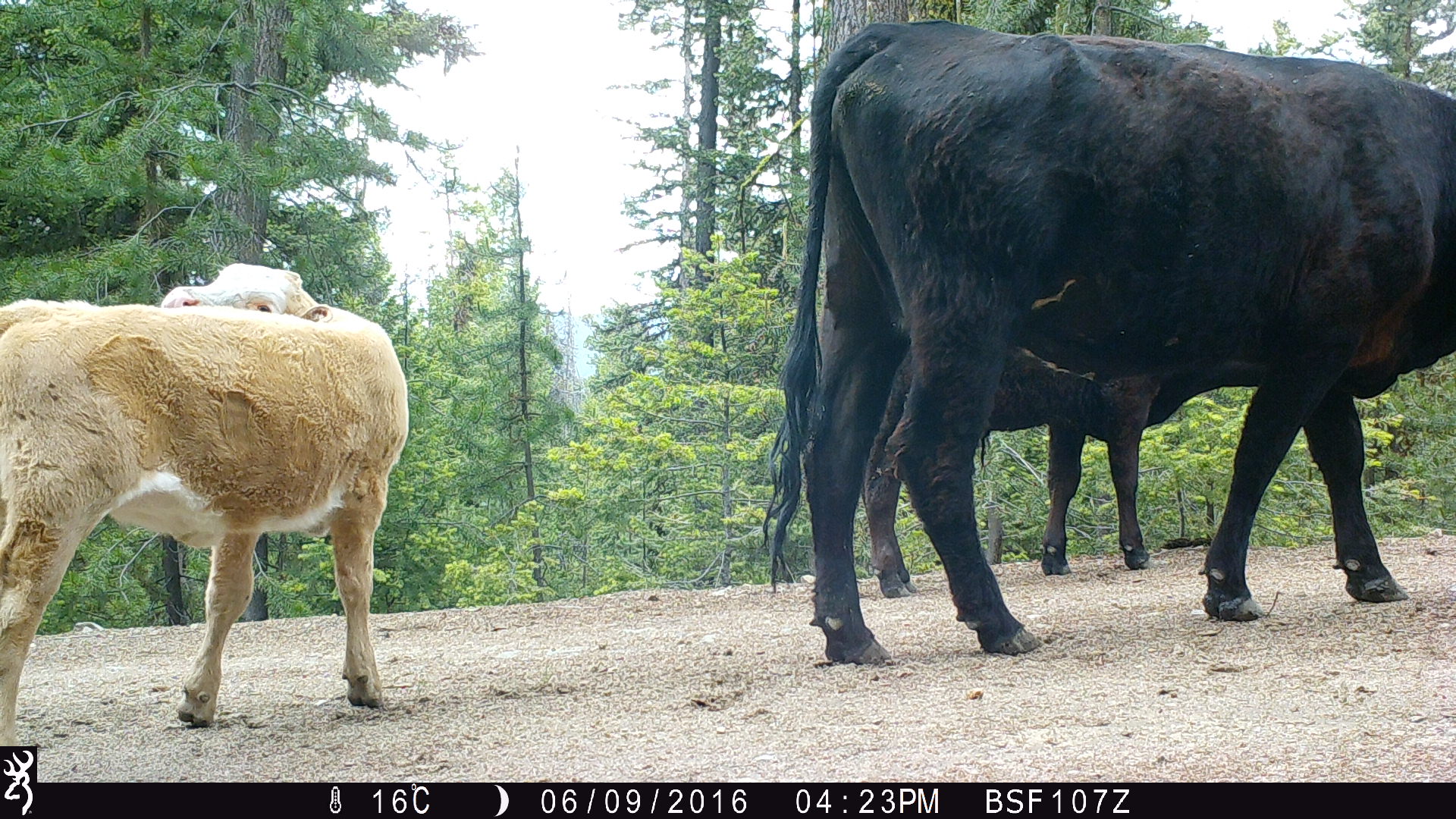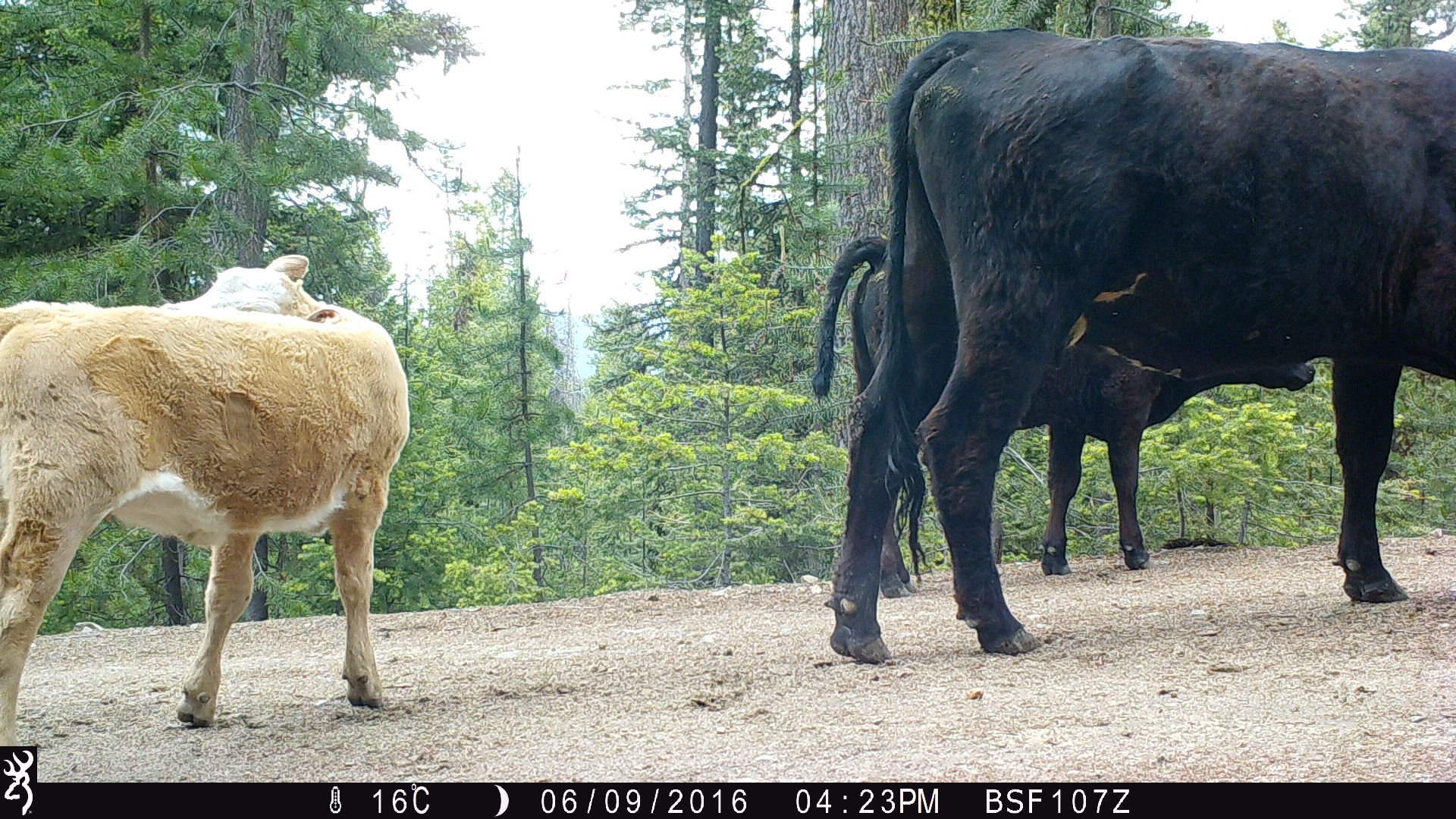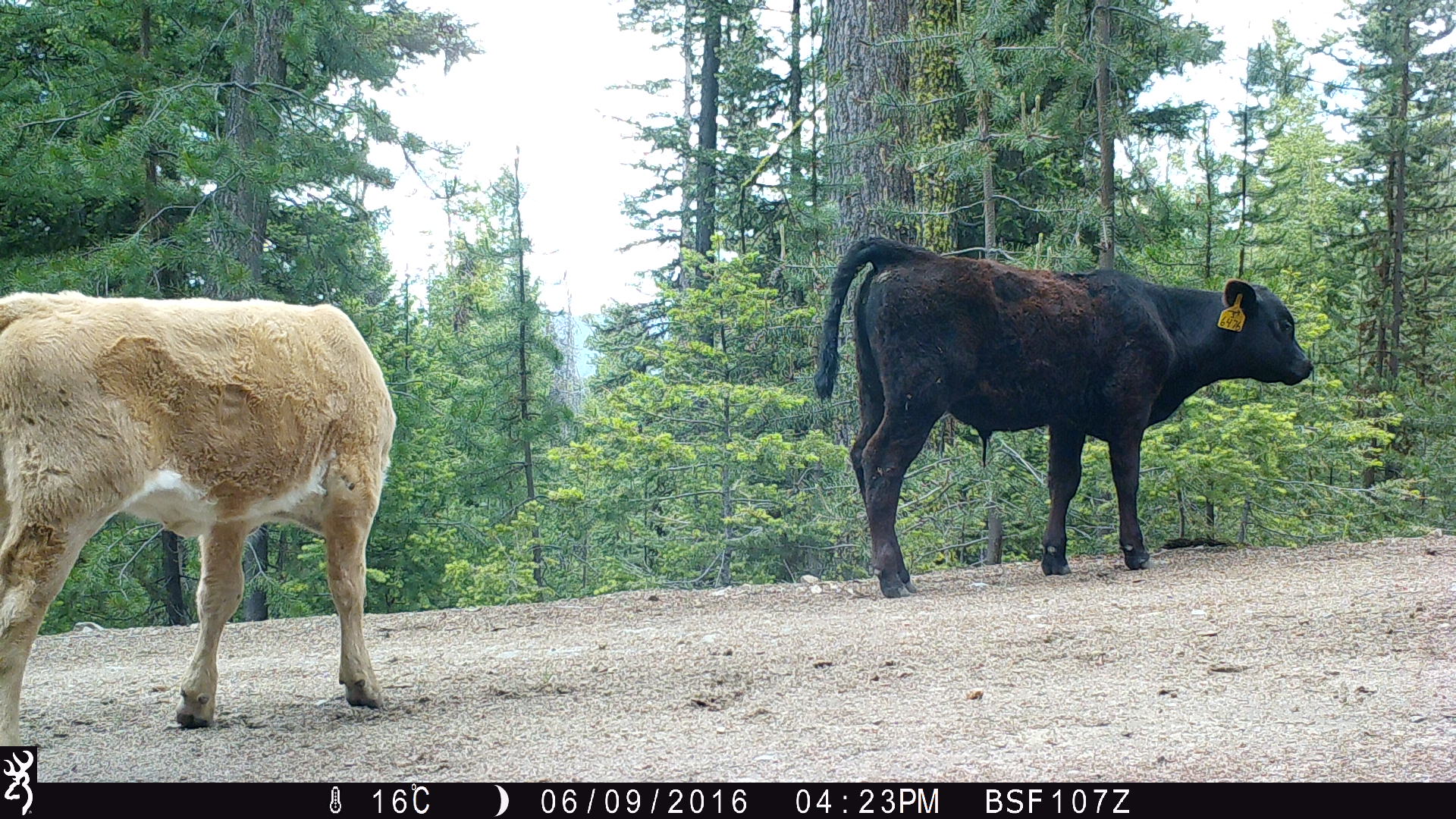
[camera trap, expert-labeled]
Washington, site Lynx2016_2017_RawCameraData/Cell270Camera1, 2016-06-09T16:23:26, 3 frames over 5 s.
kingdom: Animalia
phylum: Chordata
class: Mammalia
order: Artiodactyla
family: Bovidae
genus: Bos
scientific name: Bos taurus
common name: domestic cattle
Domestic cattle (Bos taurus). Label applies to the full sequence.